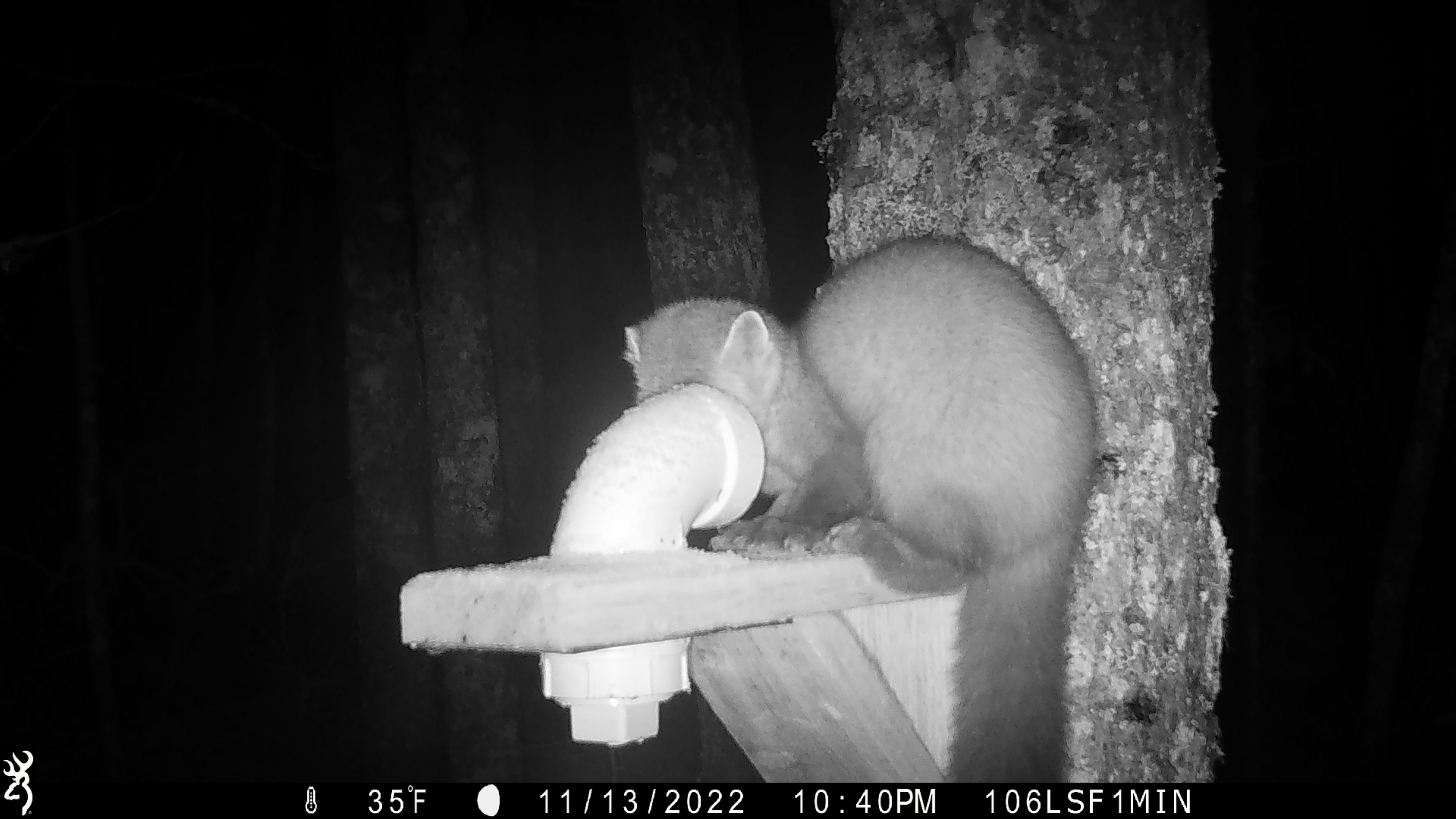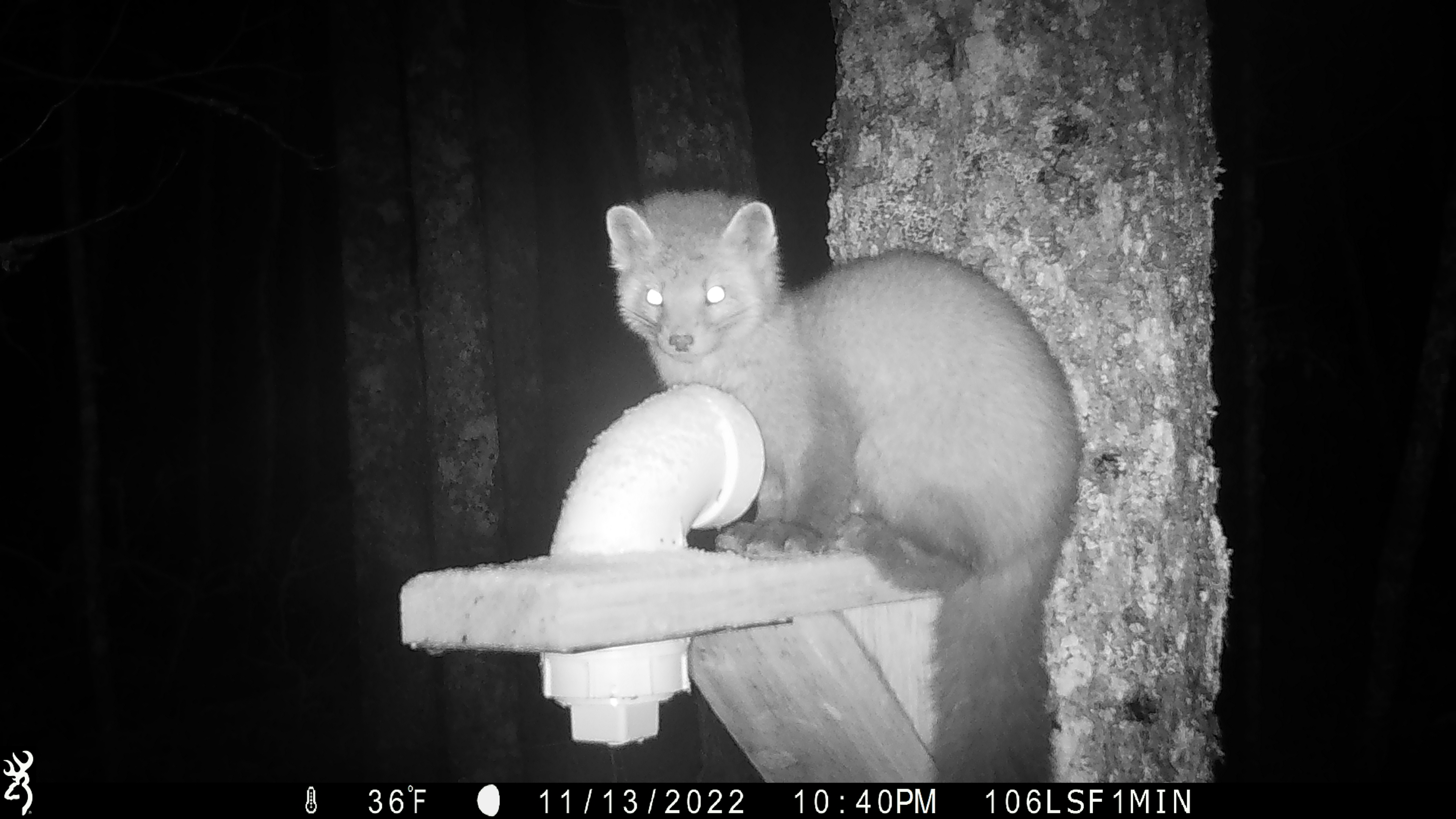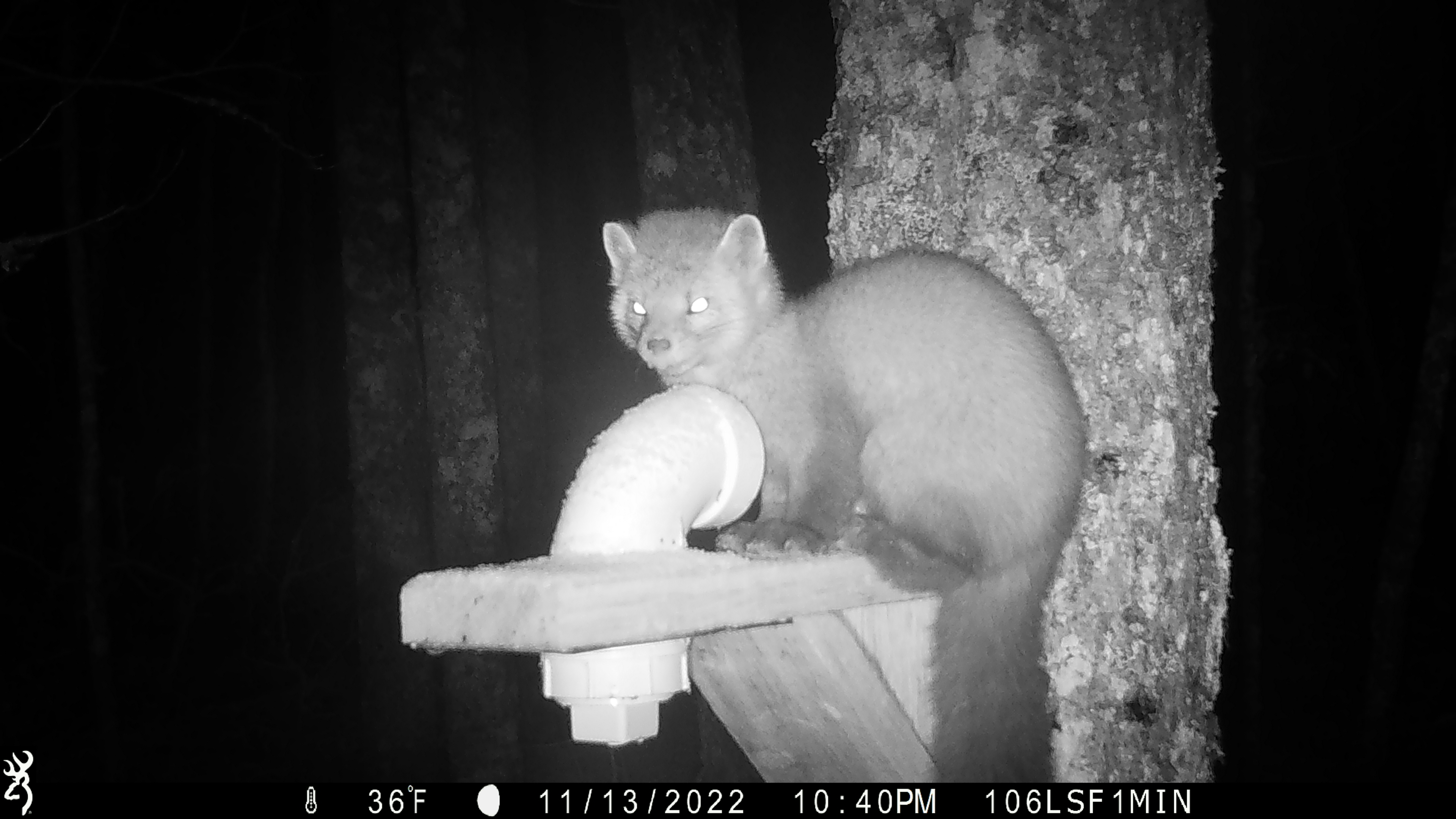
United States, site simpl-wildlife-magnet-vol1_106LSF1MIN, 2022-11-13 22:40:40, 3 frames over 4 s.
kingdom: Animalia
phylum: Chordata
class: Mammalia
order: Carnivora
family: Mustelidae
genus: Martes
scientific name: Martes americana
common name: american marten